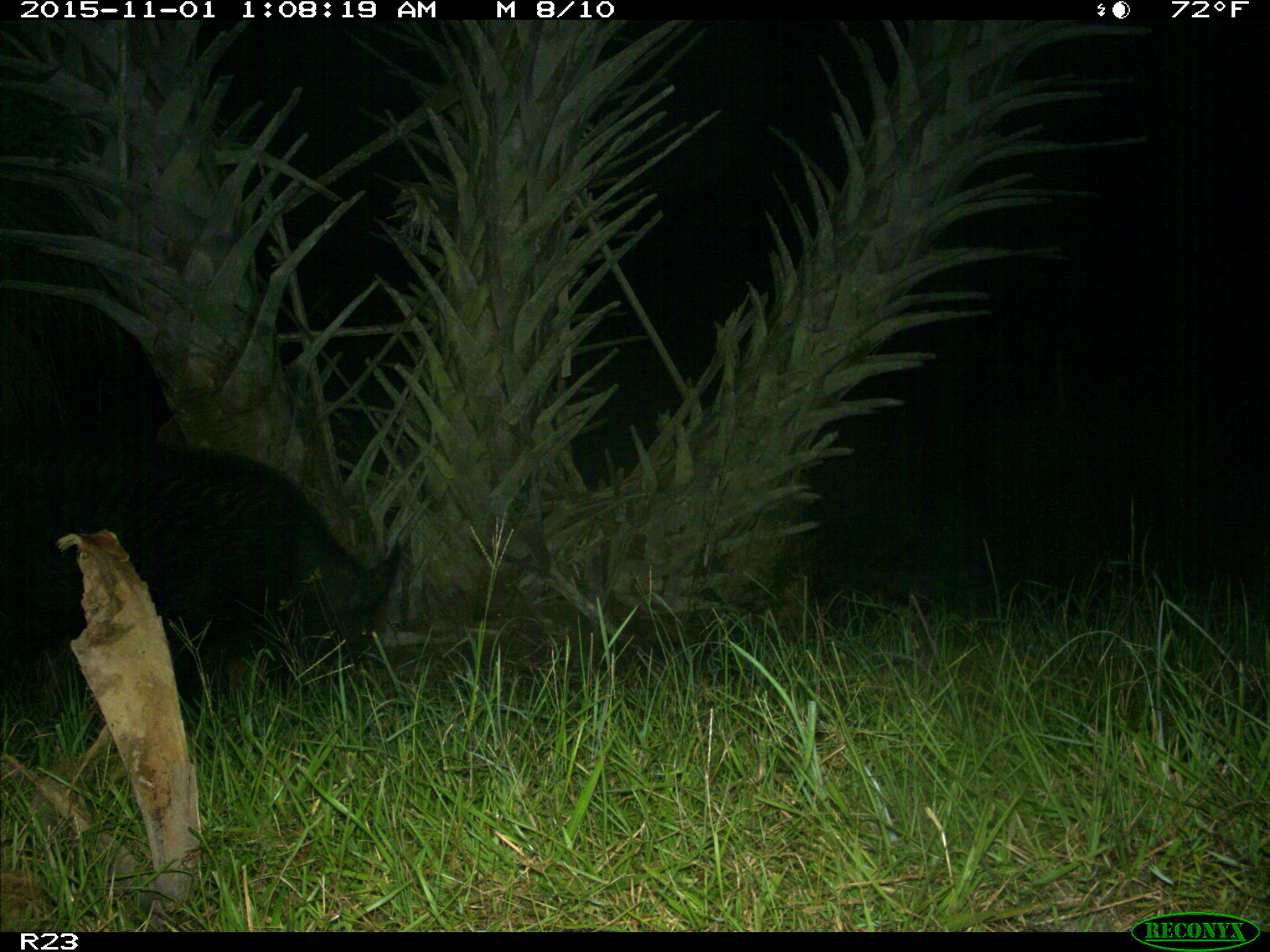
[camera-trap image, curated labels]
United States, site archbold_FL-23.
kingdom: Animalia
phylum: Chordata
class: Mammalia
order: Artiodactyla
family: Suidae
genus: Sus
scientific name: Sus scrofa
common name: wild boar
Sus scrofa (wild boar).